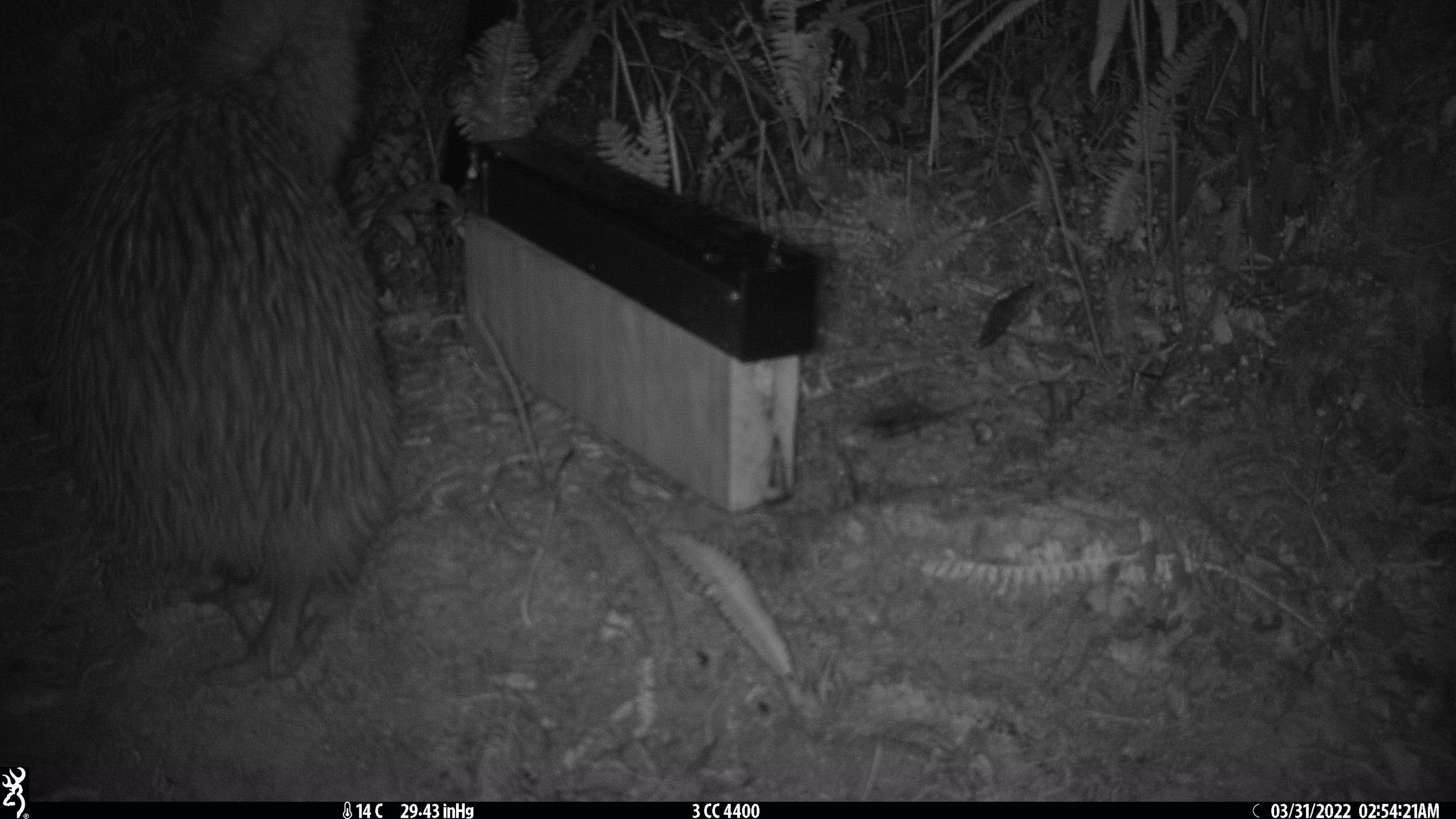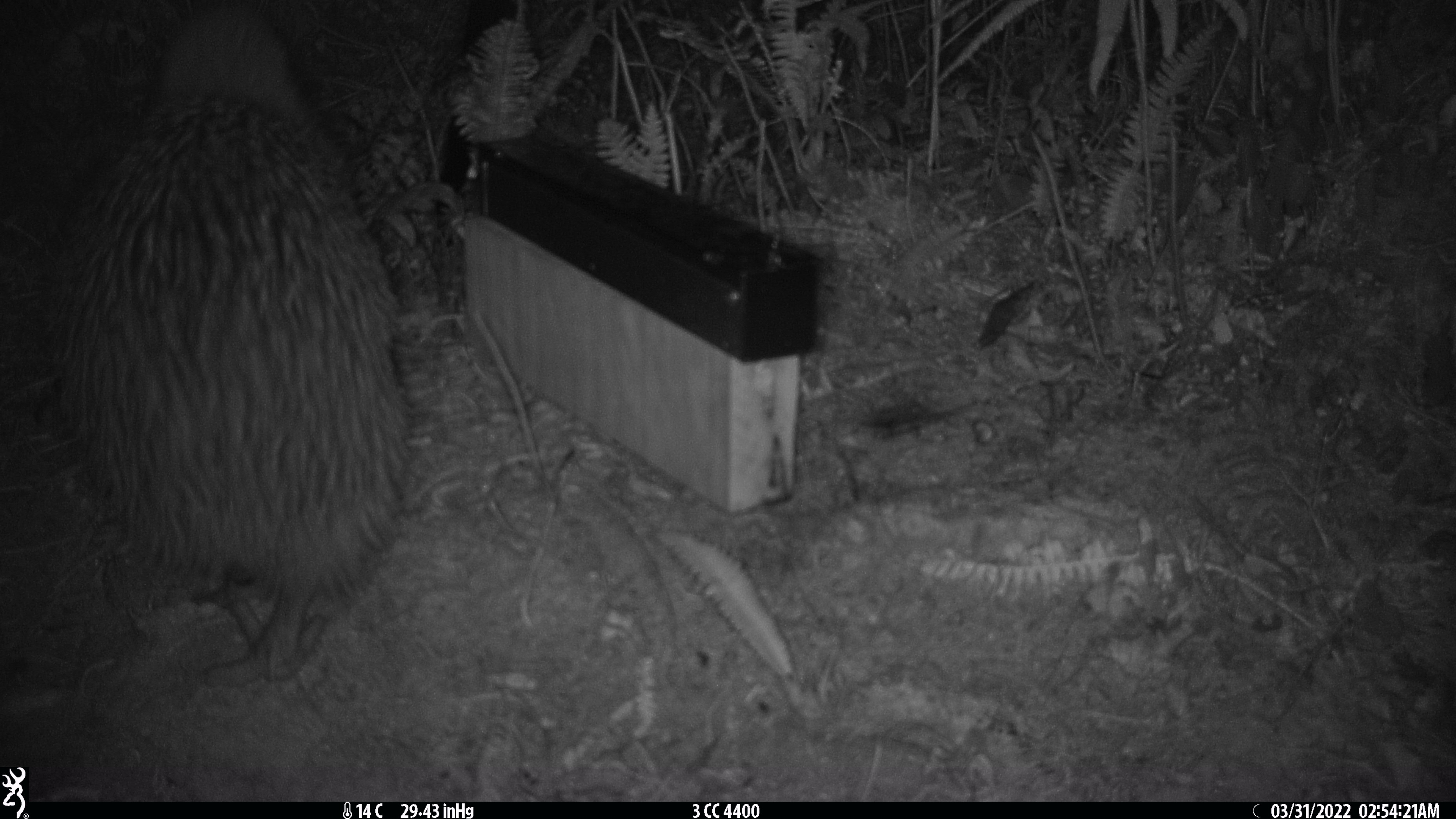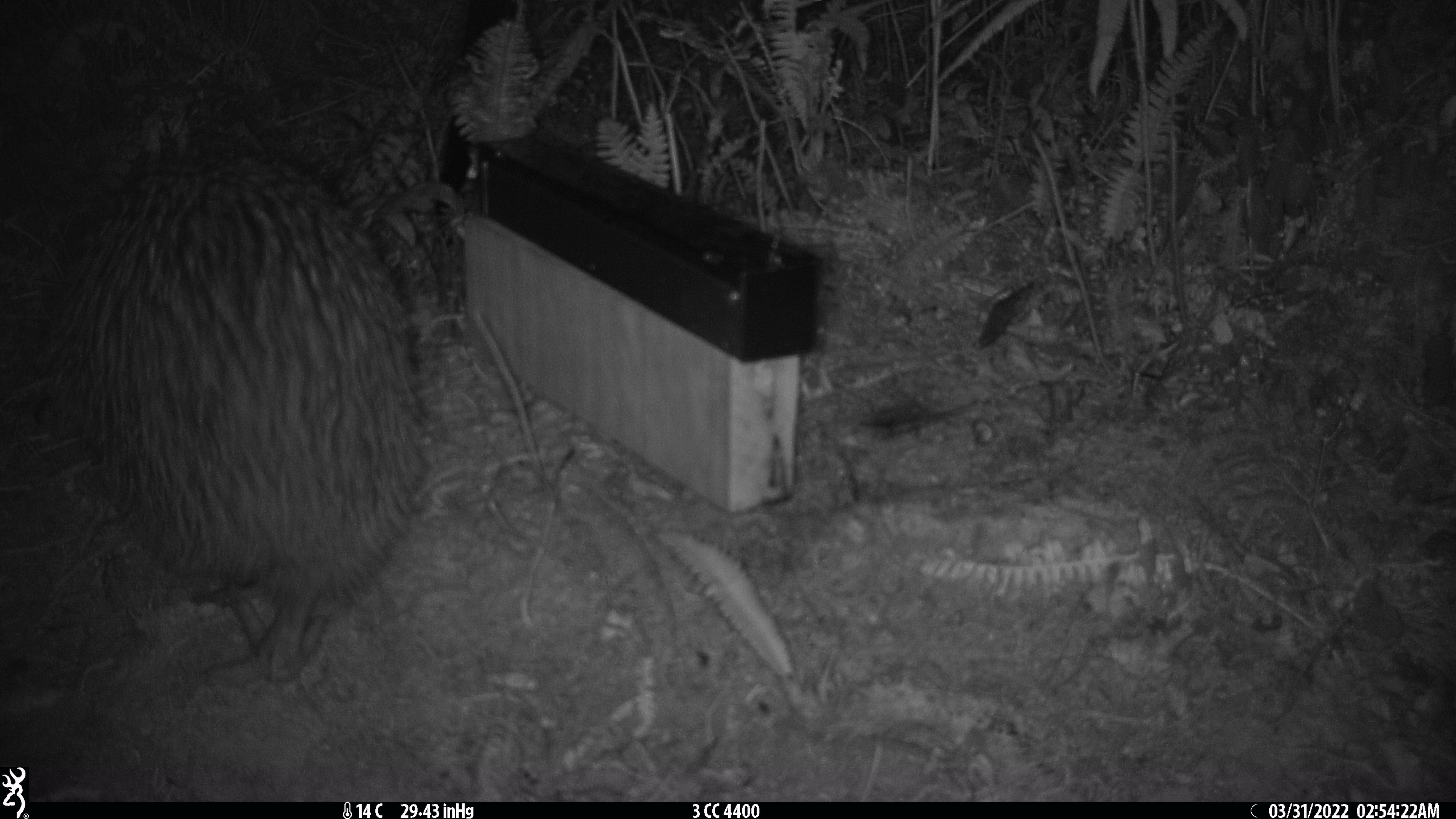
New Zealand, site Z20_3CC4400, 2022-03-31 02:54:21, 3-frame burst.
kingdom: Animalia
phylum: Chordata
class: Aves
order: Apterygiformes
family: Apterygidae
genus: Apteryx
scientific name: Apteryx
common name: kiwi